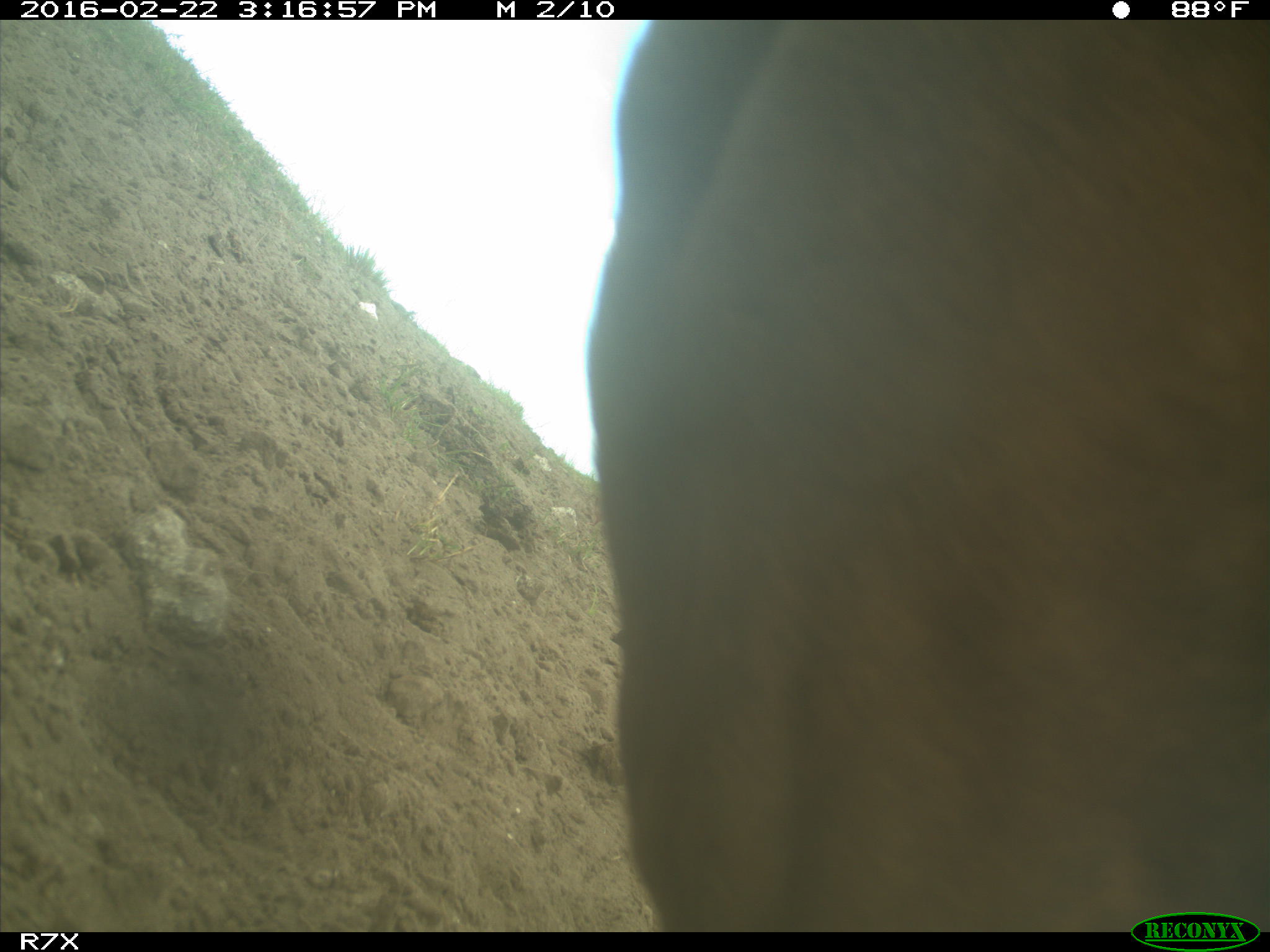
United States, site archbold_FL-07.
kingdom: Animalia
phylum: Chordata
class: Mammalia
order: Artiodactyla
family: Bovidae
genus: Bos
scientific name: Bos taurus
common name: domestic cow